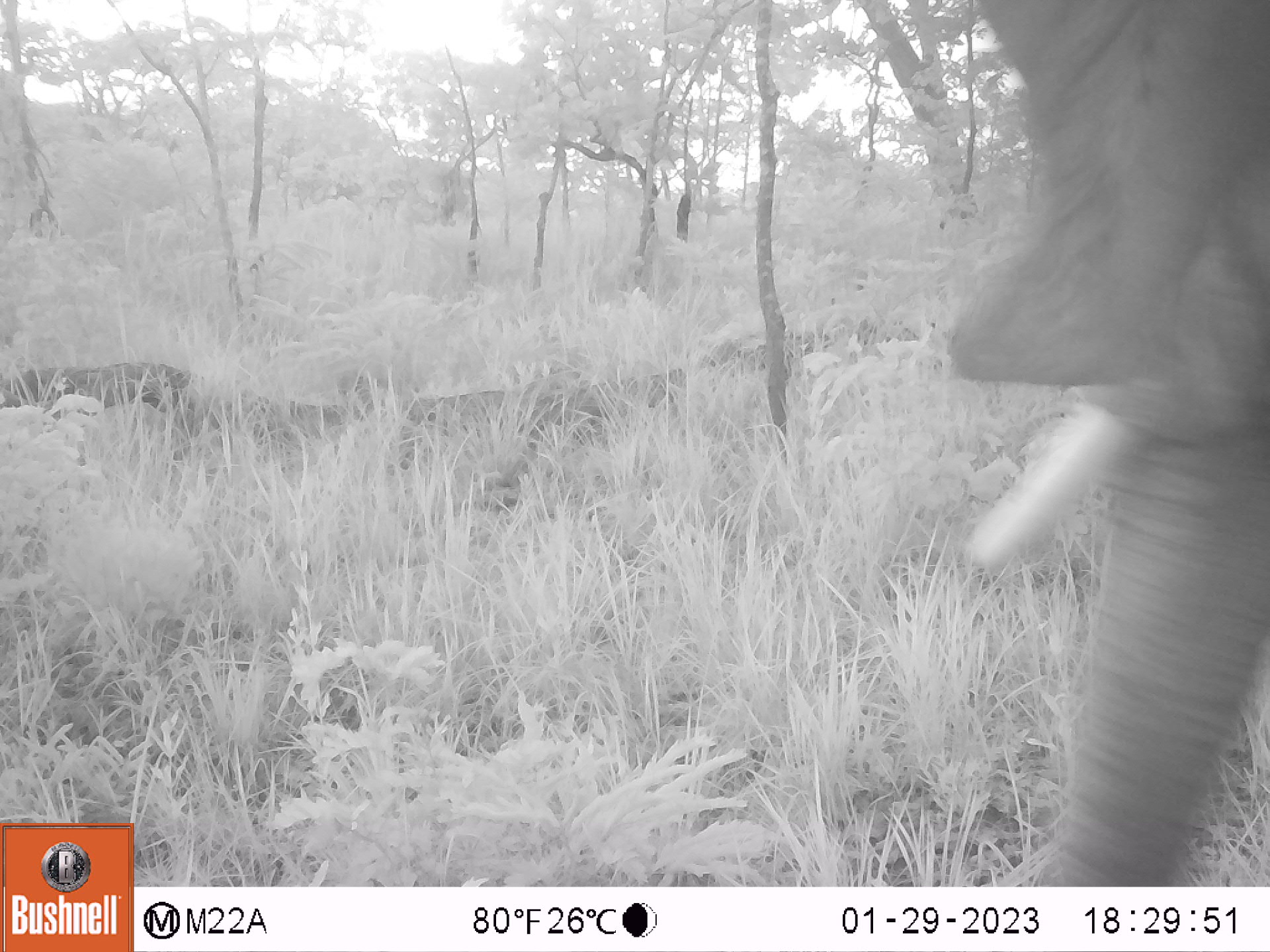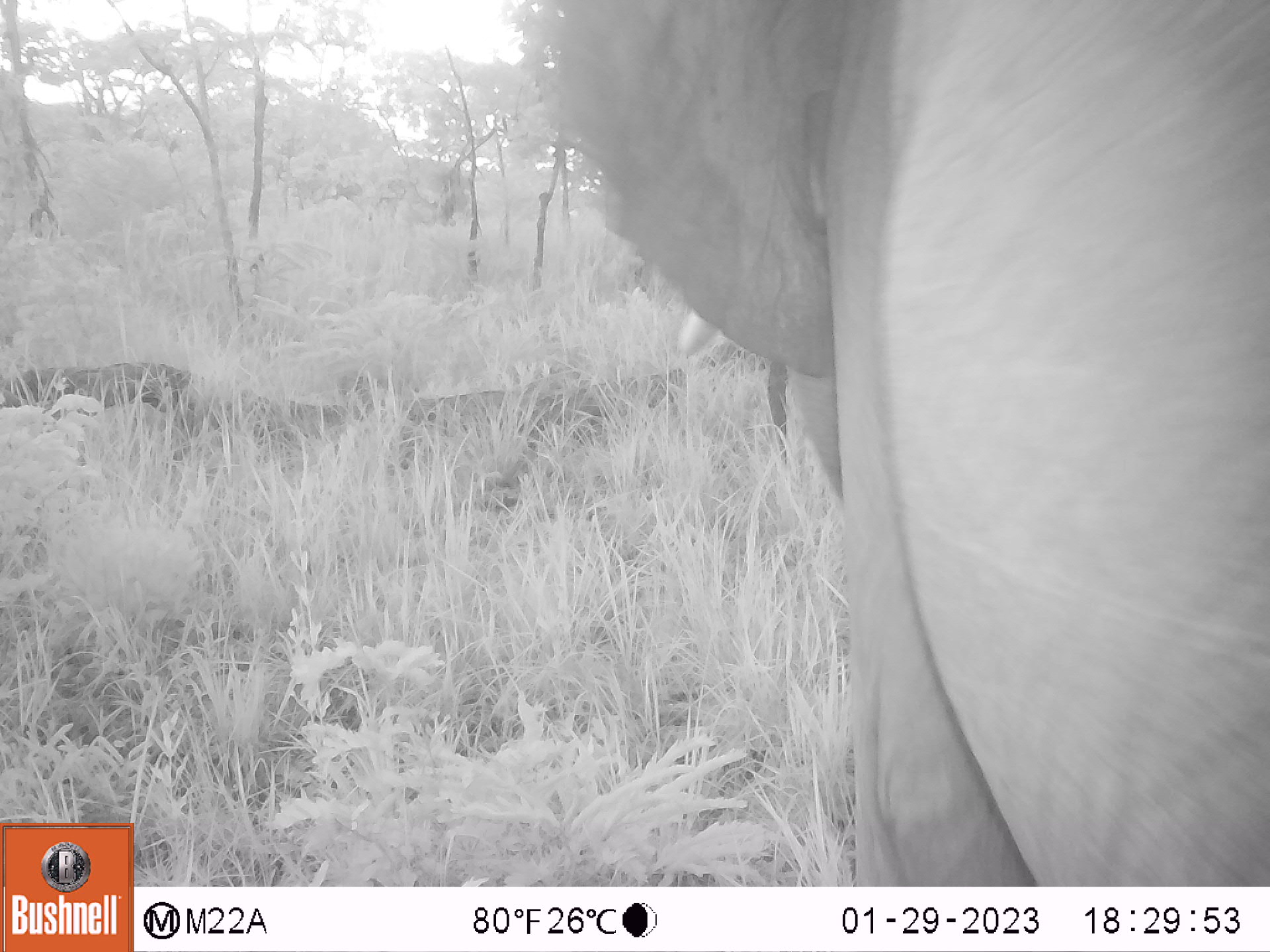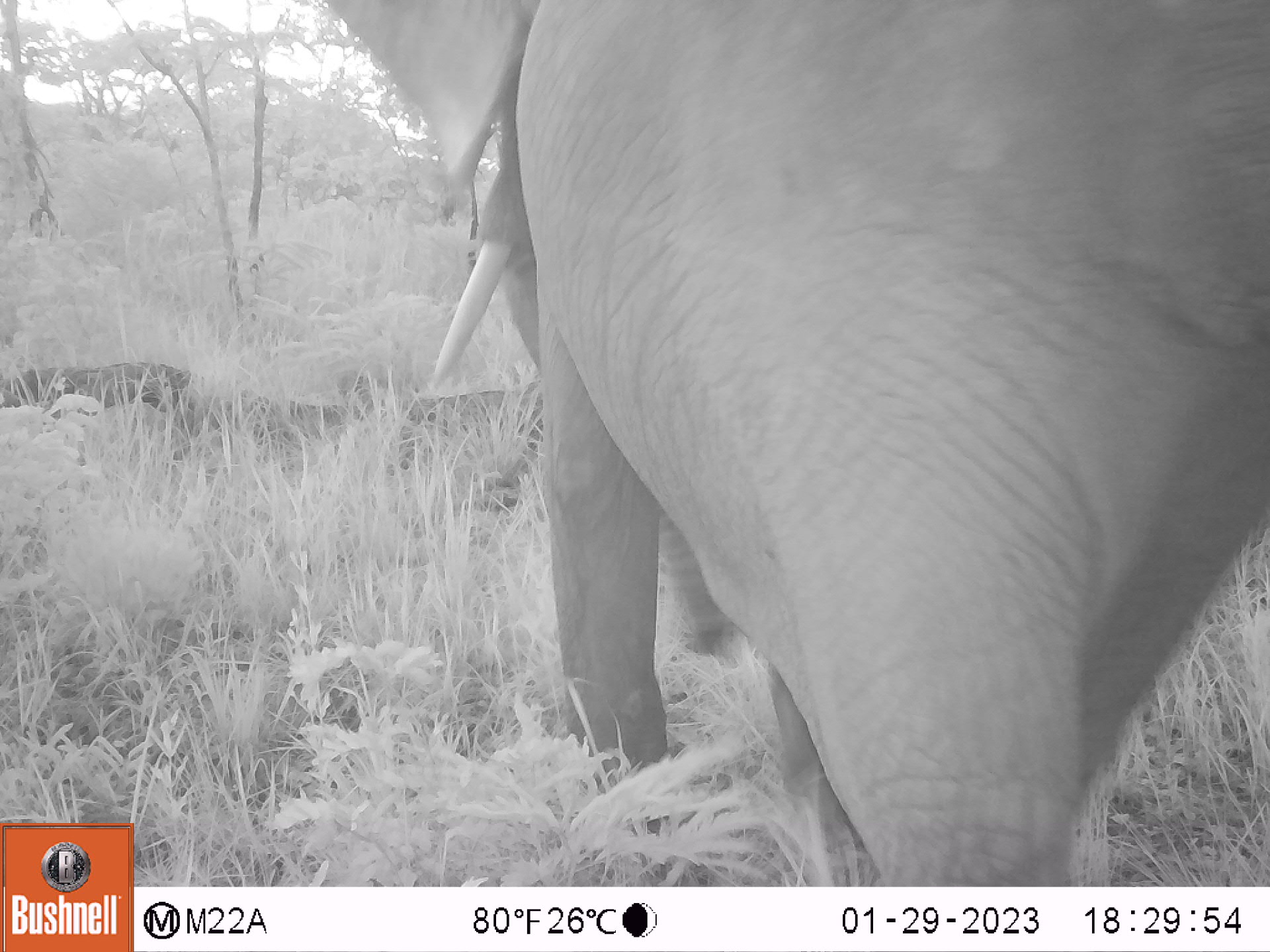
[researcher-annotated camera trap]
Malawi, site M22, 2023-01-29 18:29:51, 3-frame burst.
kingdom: Animalia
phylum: Chordata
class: Mammalia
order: Proboscidea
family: Elephantidae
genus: Loxodonta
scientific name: Loxodonta africana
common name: african savanna elephant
African savanna elephant (Loxodonta africana), count 1.